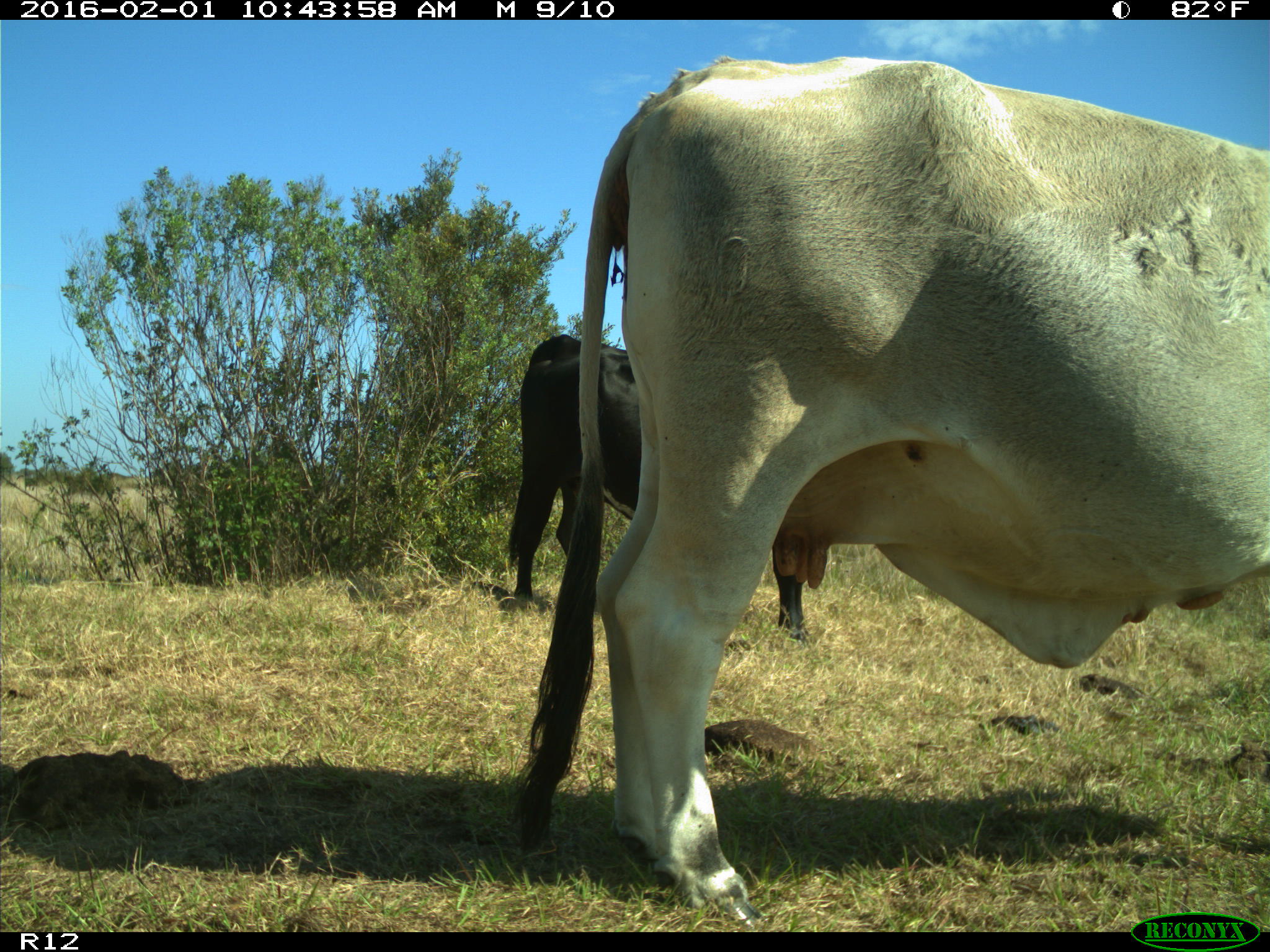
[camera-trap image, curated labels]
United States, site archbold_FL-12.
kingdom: Animalia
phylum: Chordata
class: Mammalia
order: Artiodactyla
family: Bovidae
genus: Bos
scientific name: Bos taurus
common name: domestic cow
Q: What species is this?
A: Bos taurus (domestic cow).